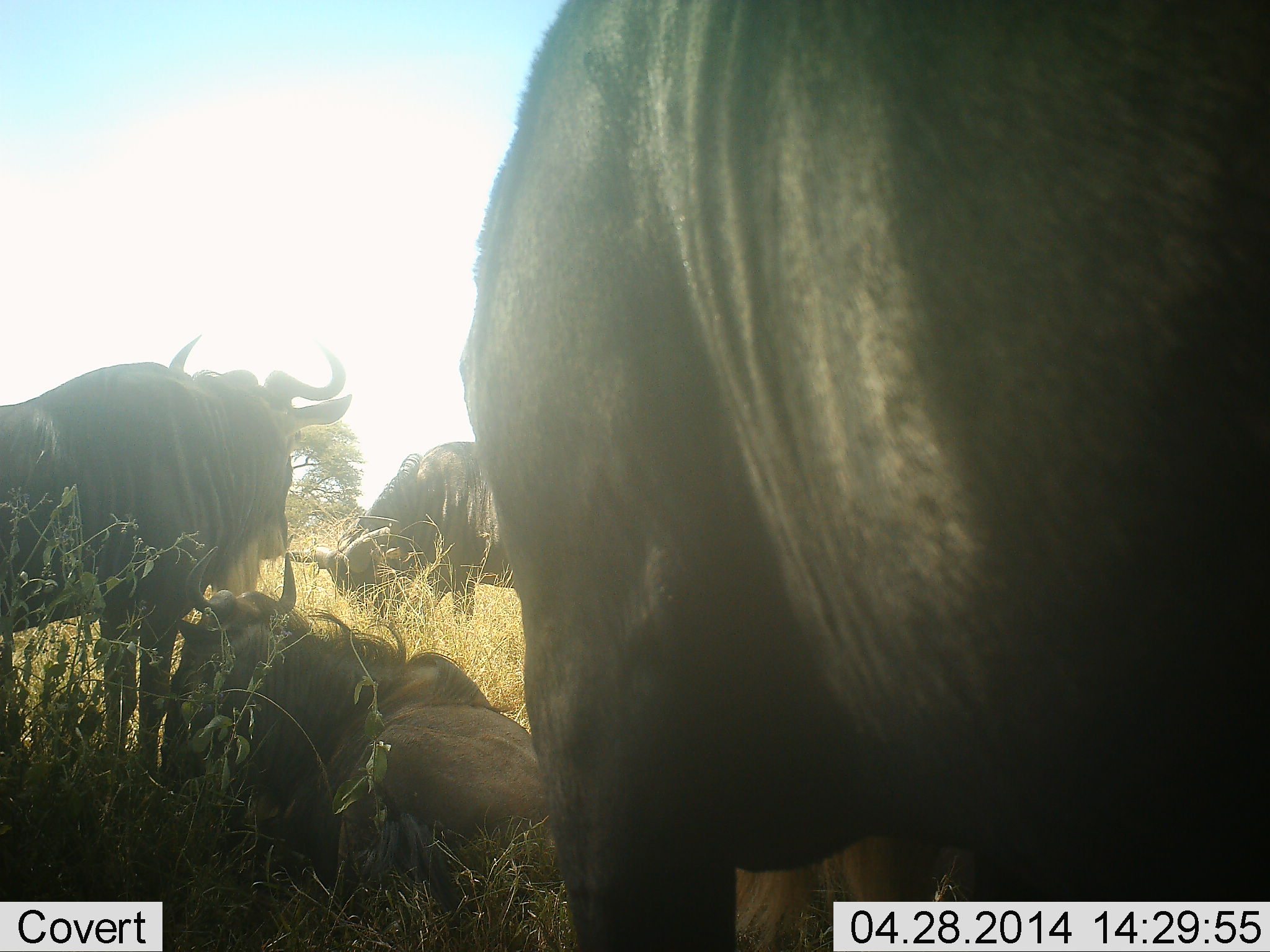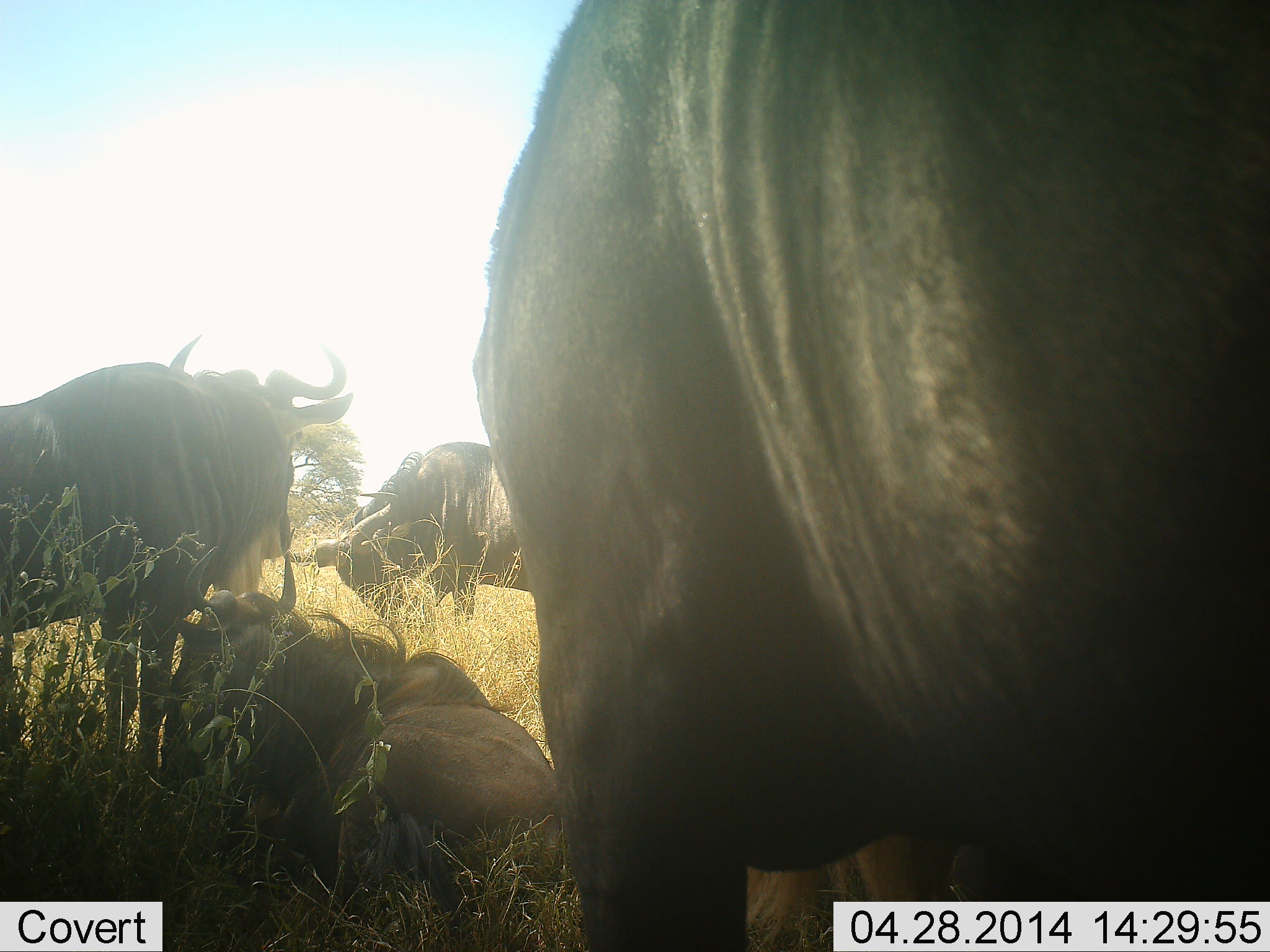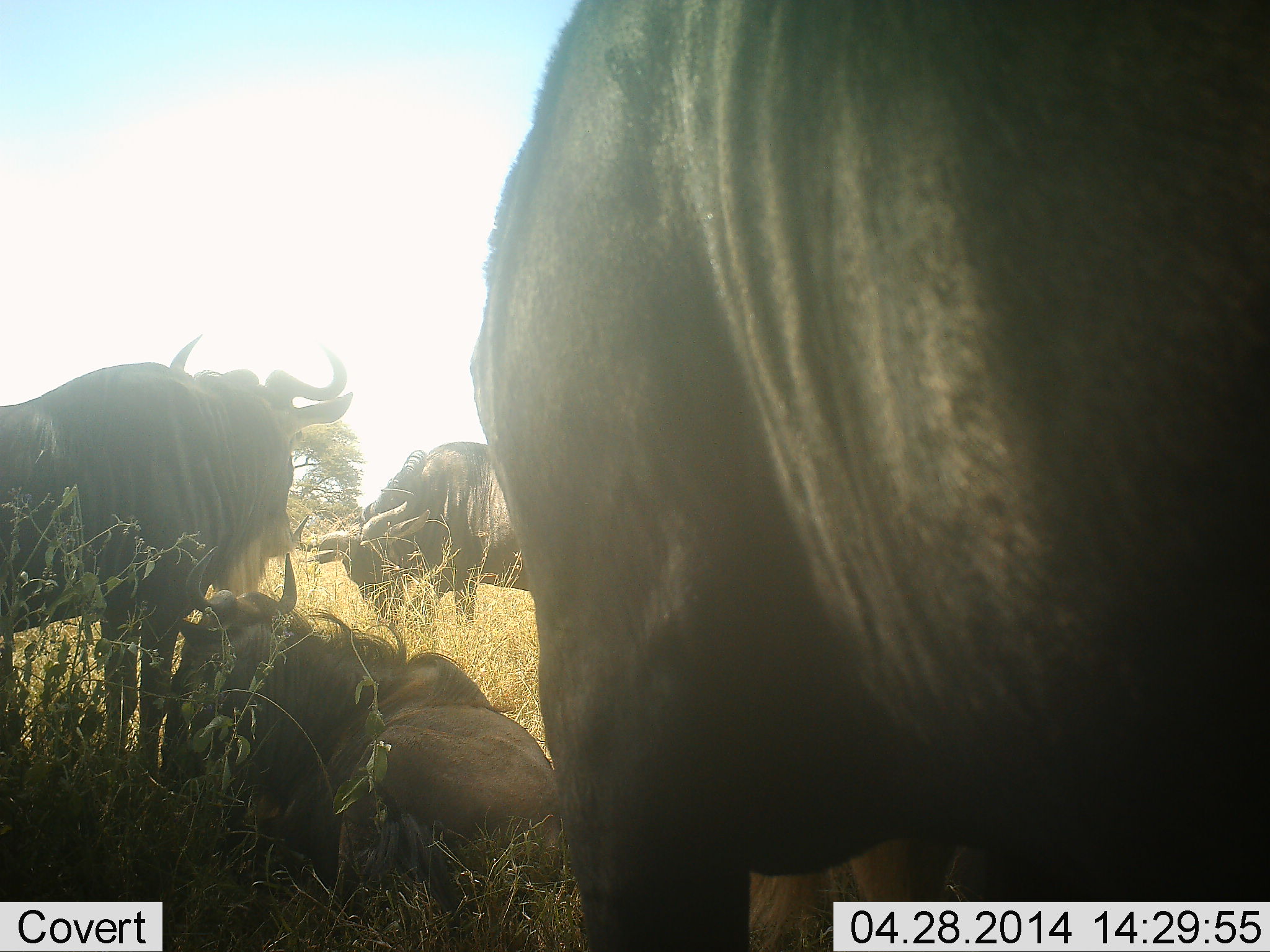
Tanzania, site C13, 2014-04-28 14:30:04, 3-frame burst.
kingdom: Animalia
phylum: Chordata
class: Mammalia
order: Artiodactyla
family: Bovidae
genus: Connochaetes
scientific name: Connochaetes taurinus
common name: blue wildebeest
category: wildebeest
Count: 4.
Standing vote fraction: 82%.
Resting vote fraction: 95%.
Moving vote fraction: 4%.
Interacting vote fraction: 2%.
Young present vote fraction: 0%.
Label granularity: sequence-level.